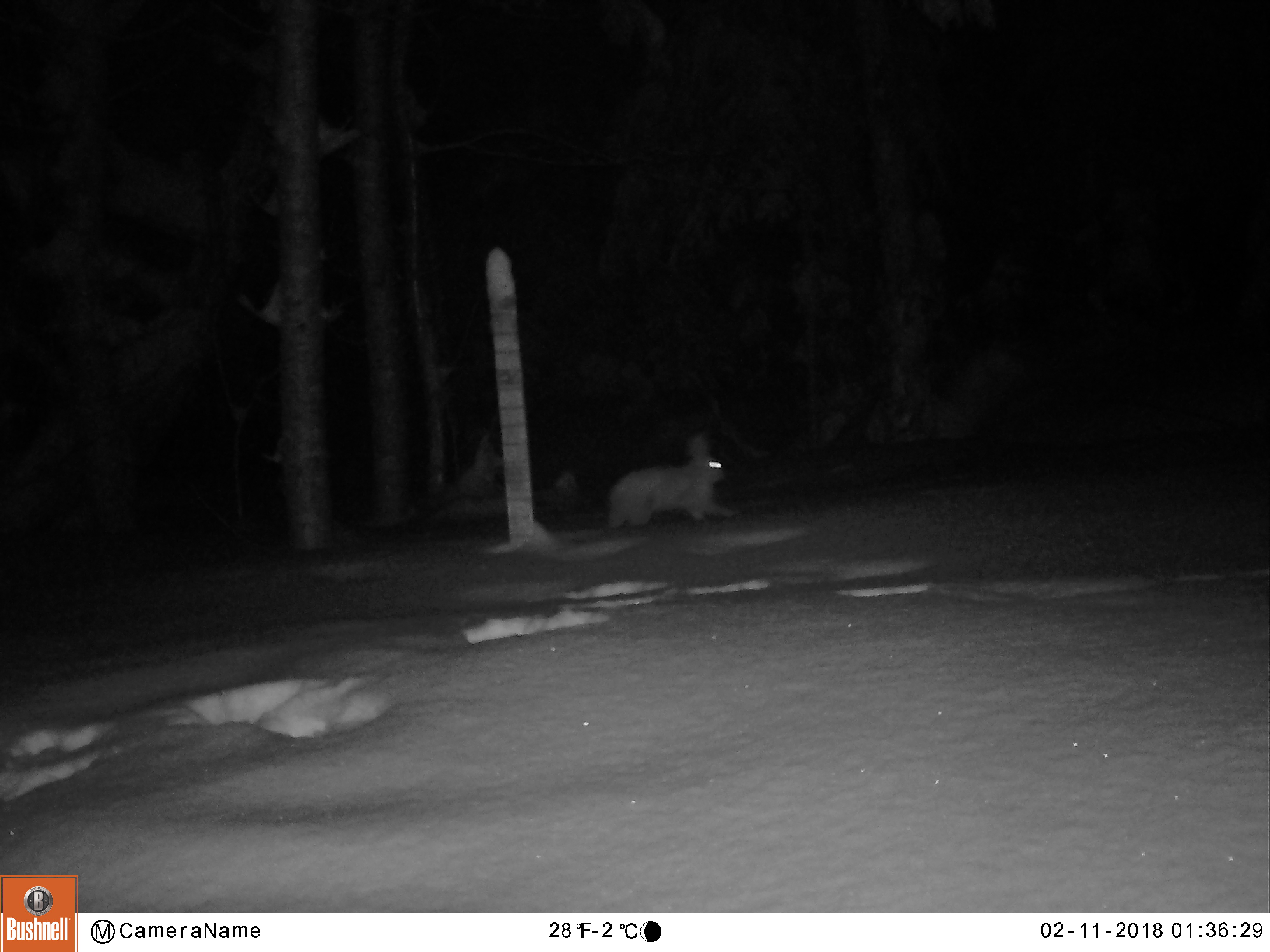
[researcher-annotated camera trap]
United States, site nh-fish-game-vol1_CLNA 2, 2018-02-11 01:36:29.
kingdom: Animalia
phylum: Chordata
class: Mammalia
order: Lagomorpha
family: Leporidae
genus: Lepus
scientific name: Lepus americanus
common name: snowshoe hare